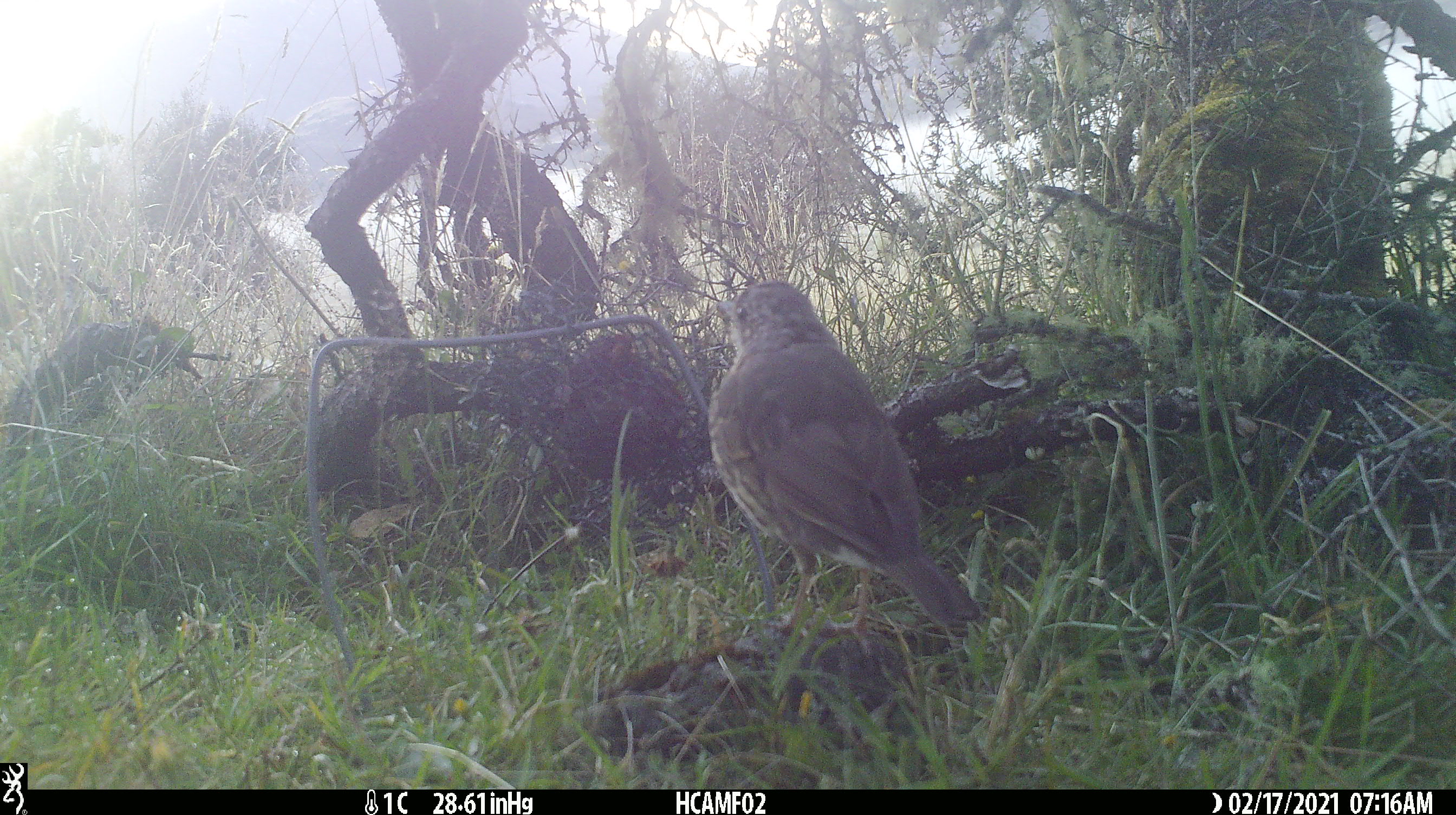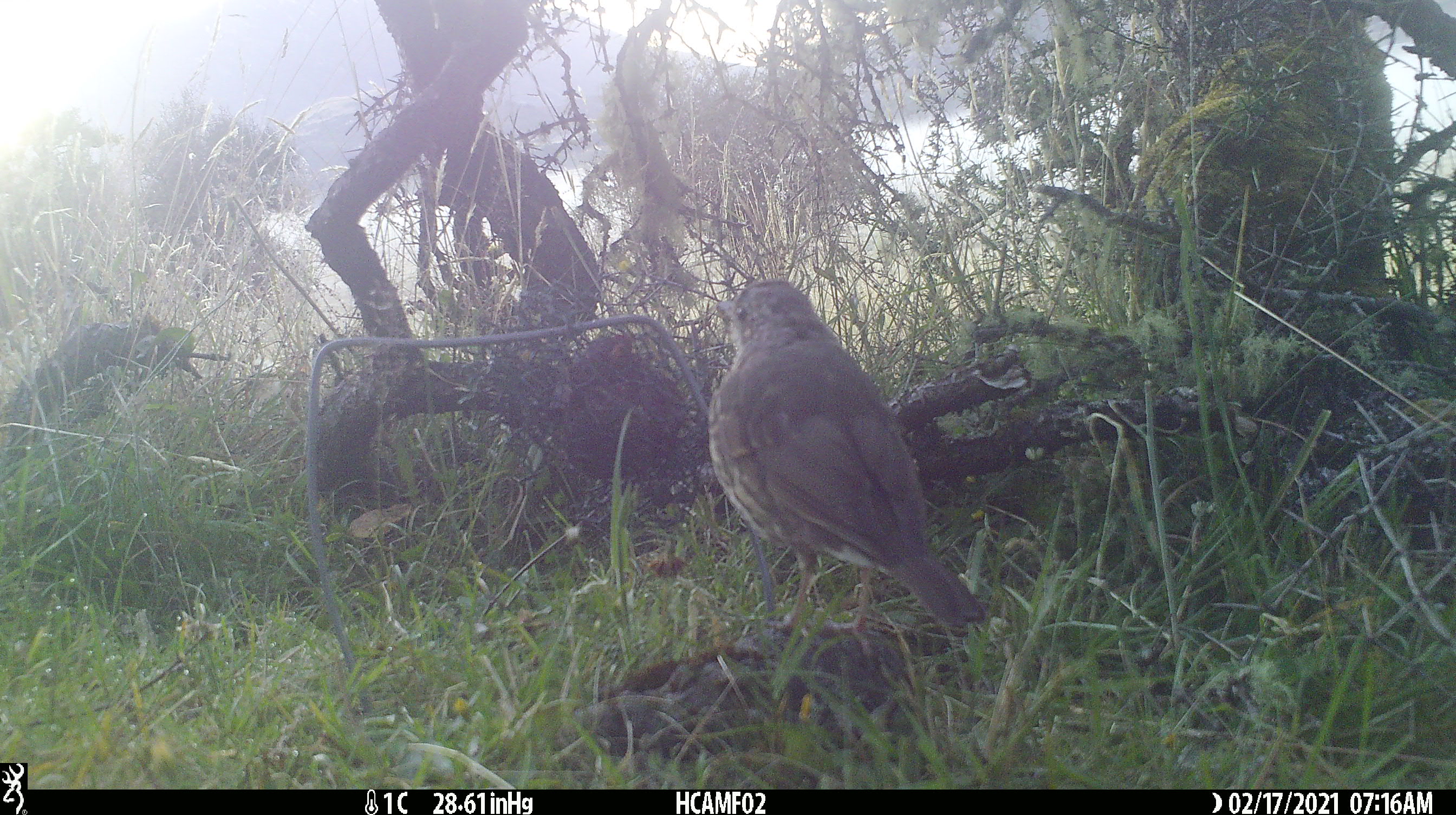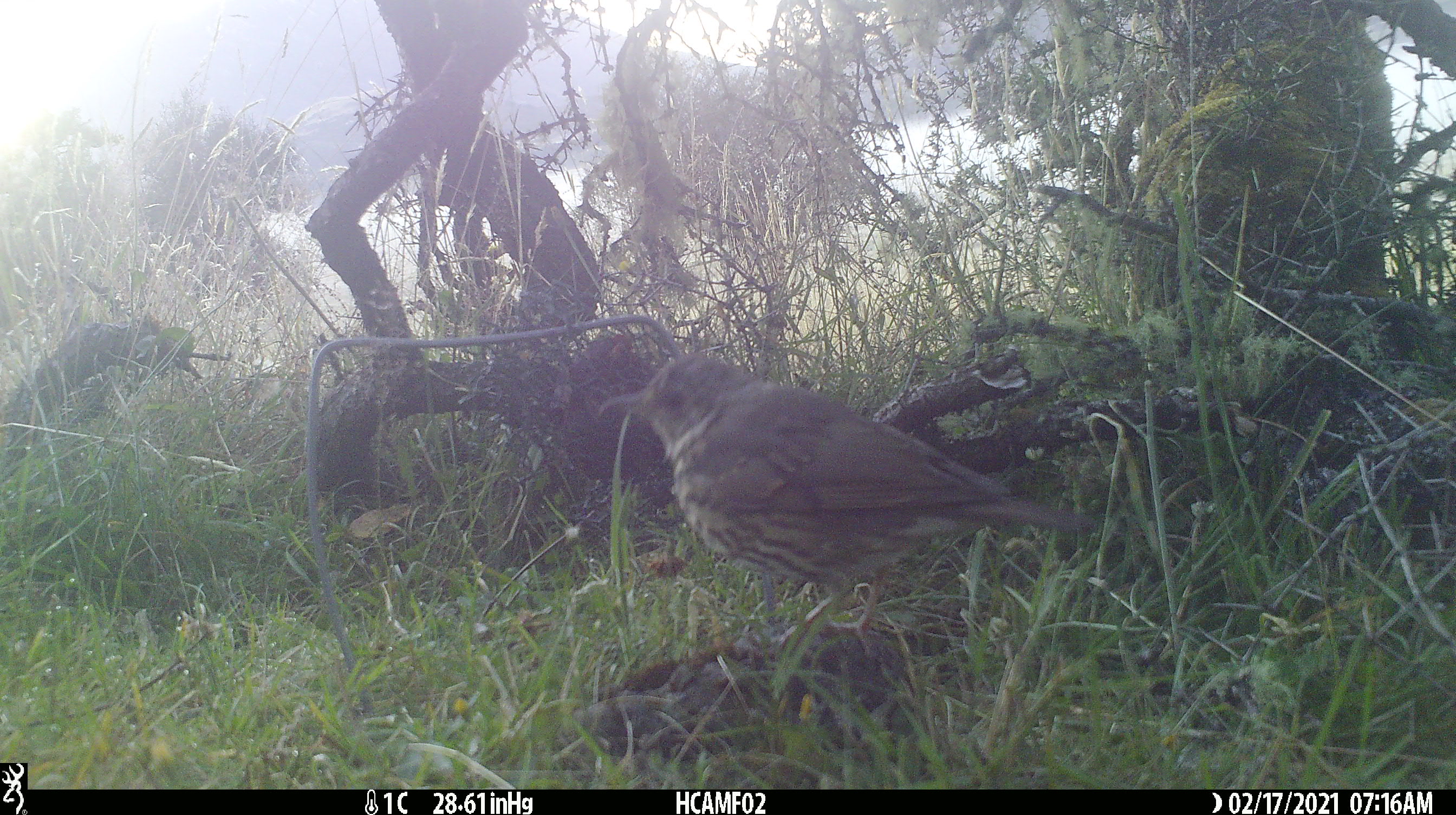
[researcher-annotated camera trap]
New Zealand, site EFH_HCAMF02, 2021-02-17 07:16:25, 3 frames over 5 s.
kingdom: Animalia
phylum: Chordata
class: Aves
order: Passeriformes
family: Turdidae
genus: Turdus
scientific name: Turdus philomelos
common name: song thrush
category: thrush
Thrush (song thrush) (Turdus philomelos).